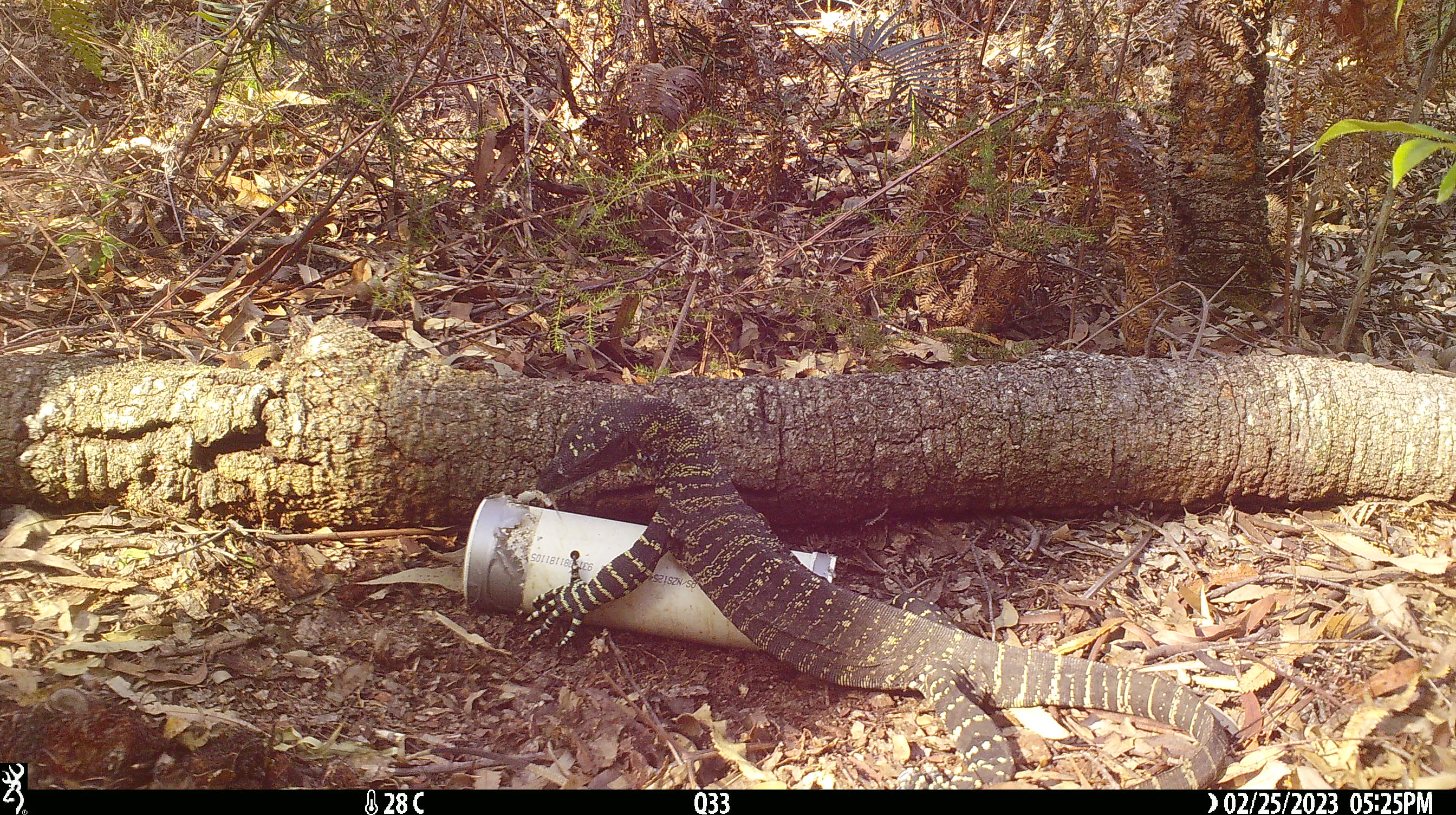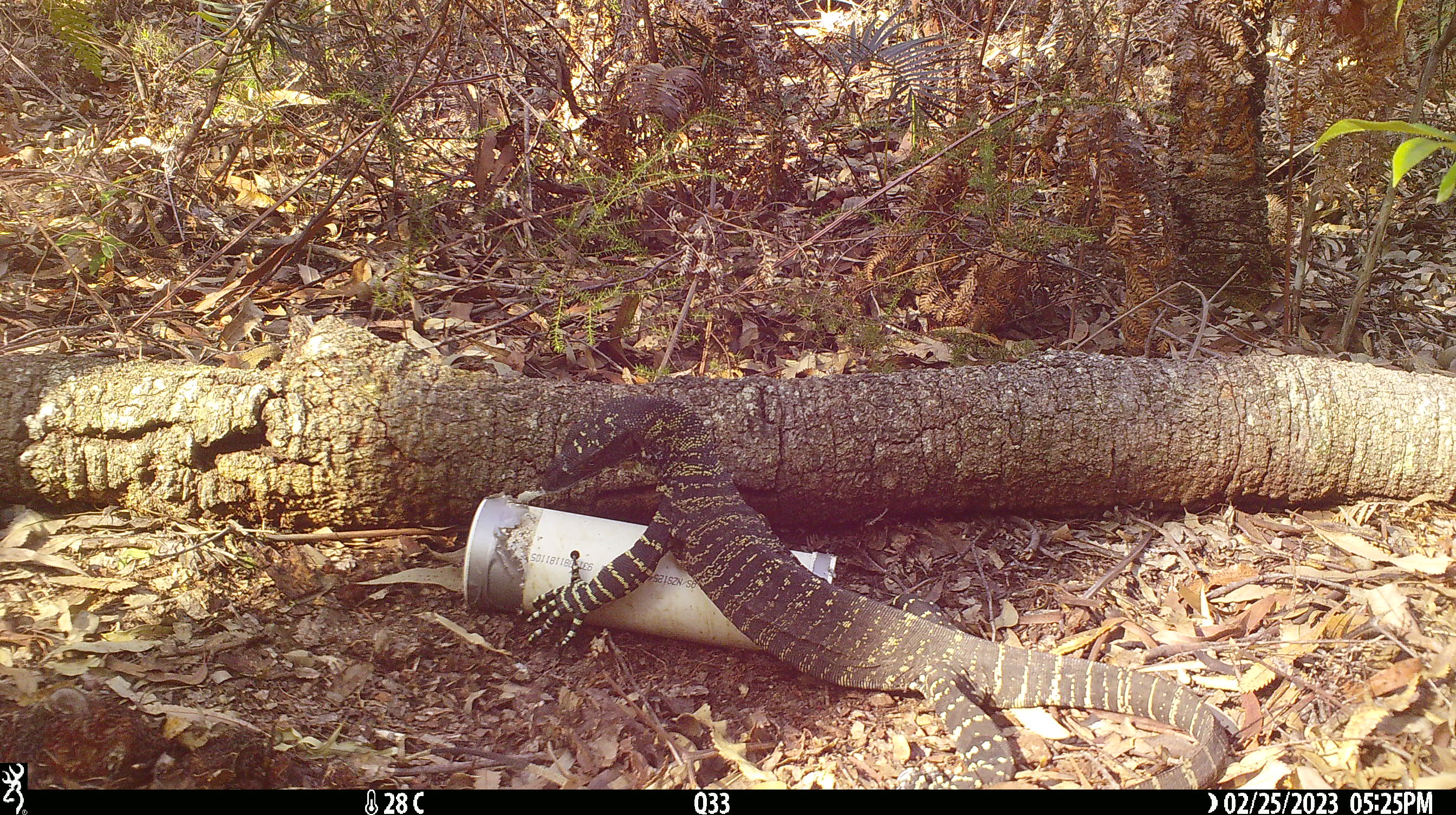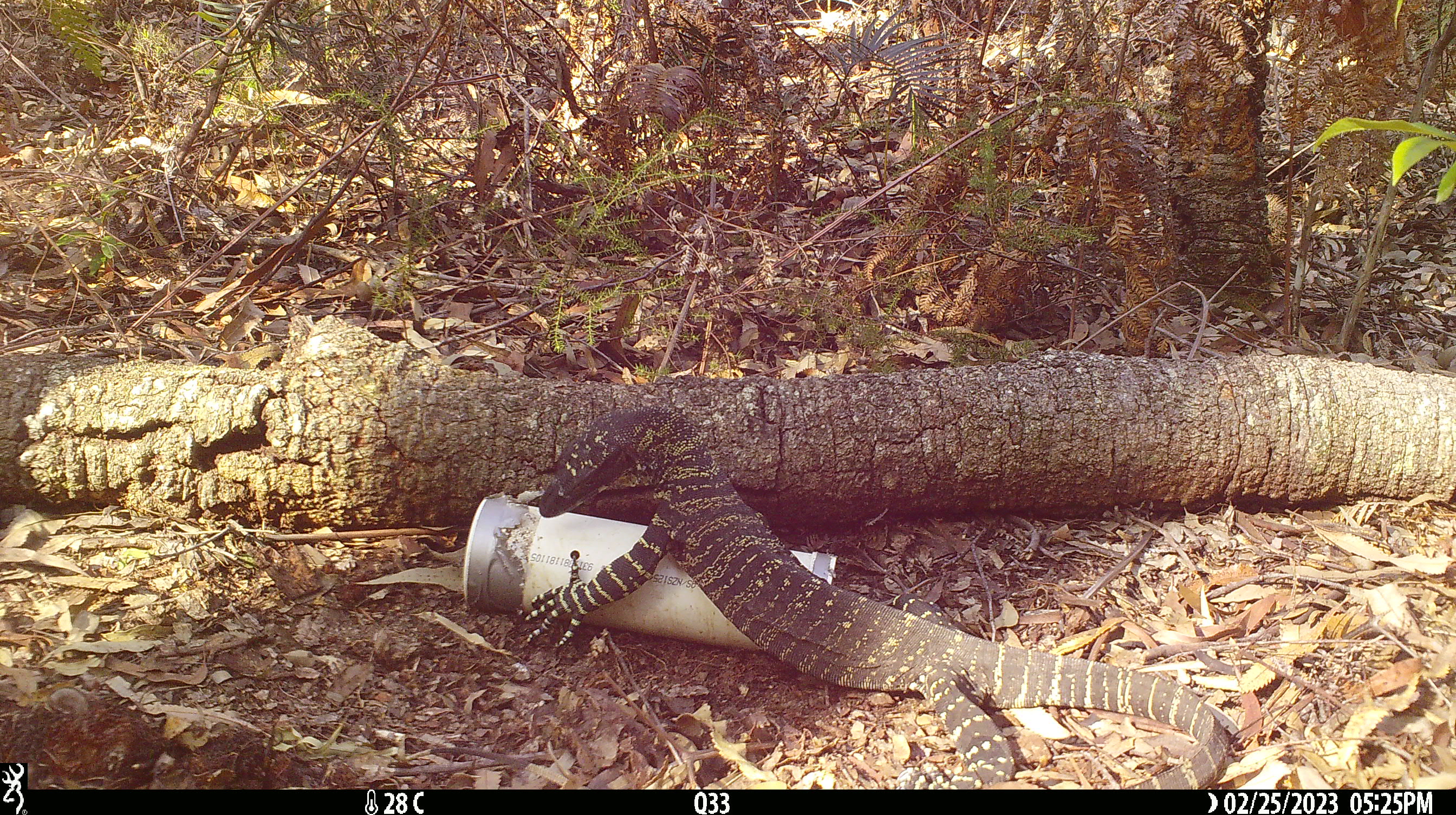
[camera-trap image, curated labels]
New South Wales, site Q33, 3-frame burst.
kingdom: Animalia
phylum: Chordata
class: Reptilia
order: Squamata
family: Varanidae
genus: Varanus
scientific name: Varanus varius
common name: lace monitor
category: goanna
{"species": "goanna (lace monitor) (Varanus varius)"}